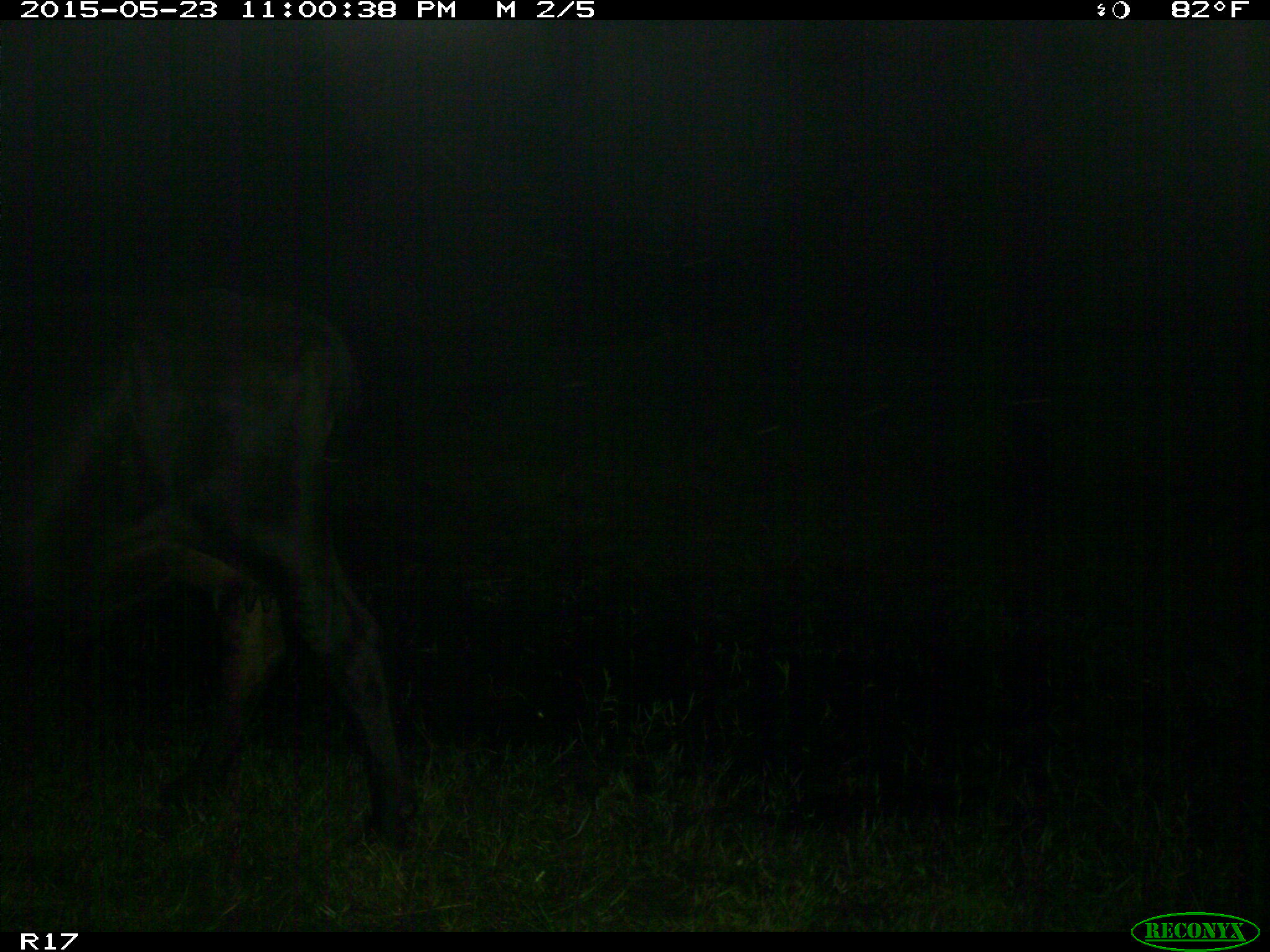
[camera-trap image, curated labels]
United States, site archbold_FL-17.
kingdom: Animalia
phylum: Chordata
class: Mammalia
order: Artiodactyla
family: Bovidae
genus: Bos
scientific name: Bos taurus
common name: domestic cow